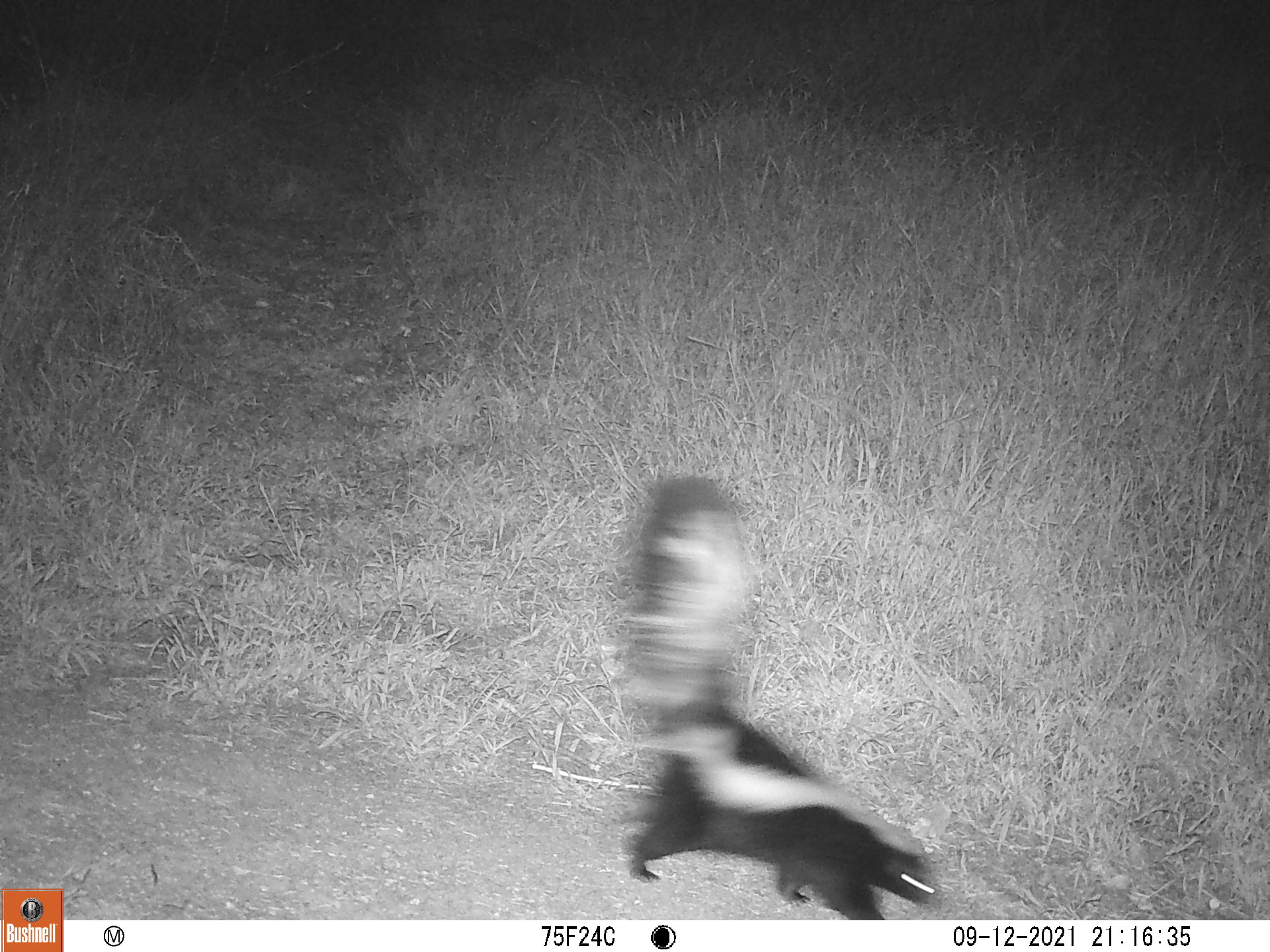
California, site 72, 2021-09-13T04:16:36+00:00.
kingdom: Animalia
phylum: Chordata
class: Mammalia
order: Carnivora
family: Mephitidae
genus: Mephitis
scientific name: Mephitis mephitis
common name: striped skunk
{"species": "striped skunk (Mephitis mephitis)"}